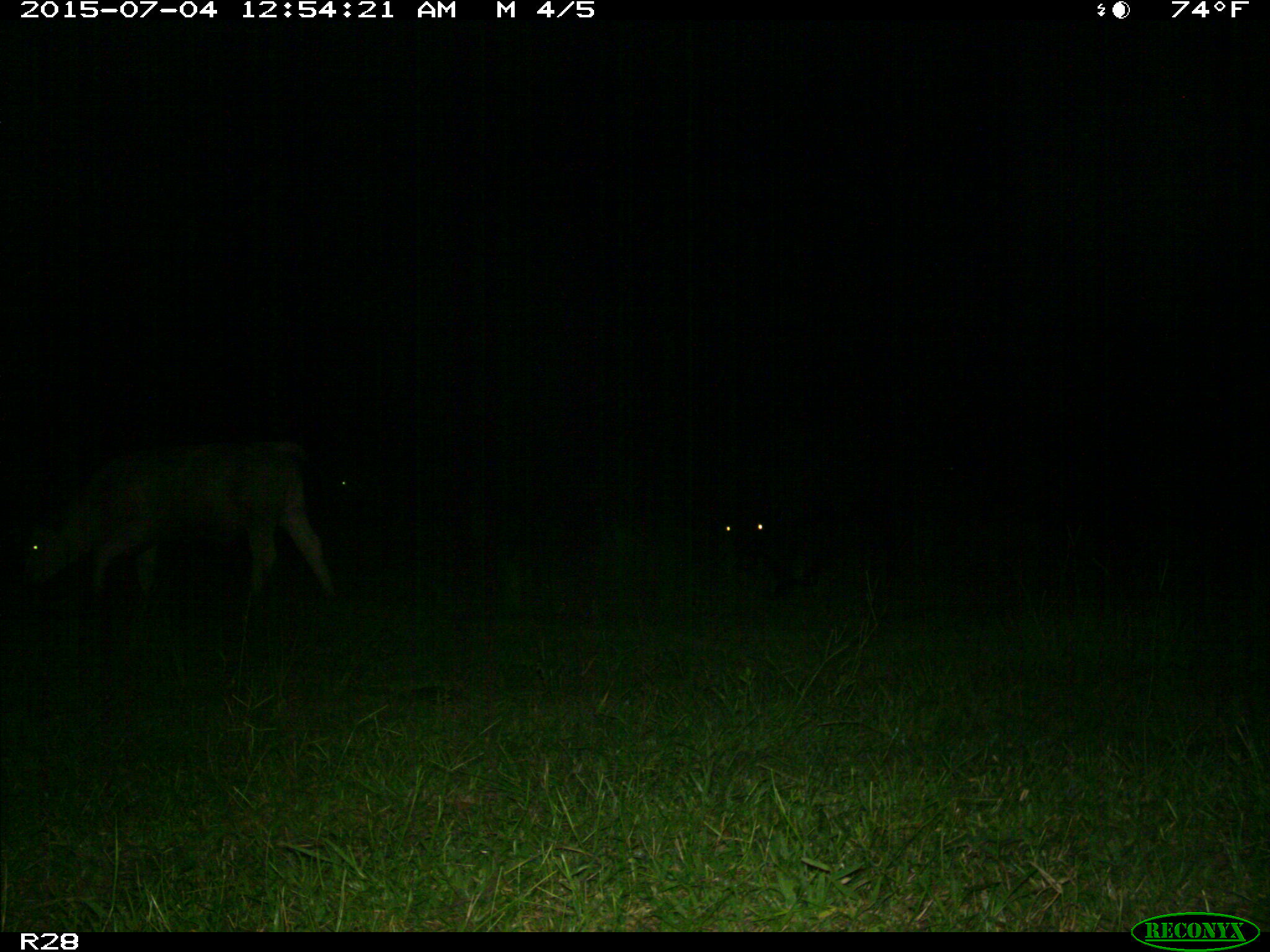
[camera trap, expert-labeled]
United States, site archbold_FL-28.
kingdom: Animalia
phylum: Chordata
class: Mammalia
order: Artiodactyla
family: Bovidae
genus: Bos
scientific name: Bos taurus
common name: domestic cow